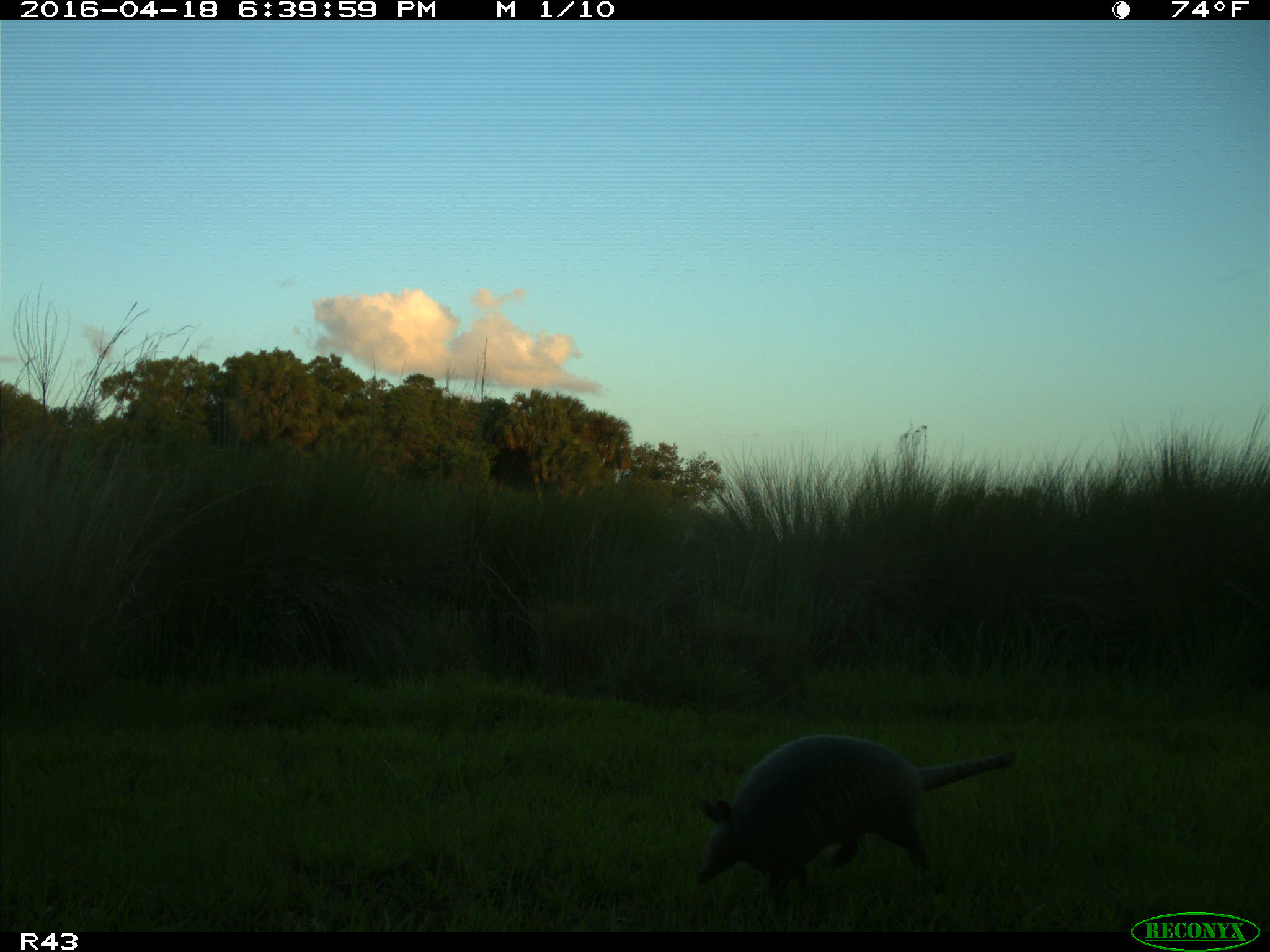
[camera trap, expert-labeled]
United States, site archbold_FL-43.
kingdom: Animalia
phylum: Chordata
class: Mammalia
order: Cingulata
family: Dasypodidae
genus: Dasypus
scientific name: Dasypus novemcinctus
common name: nine-banded armadillo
Dasypus novemcinctus (nine-banded armadillo).